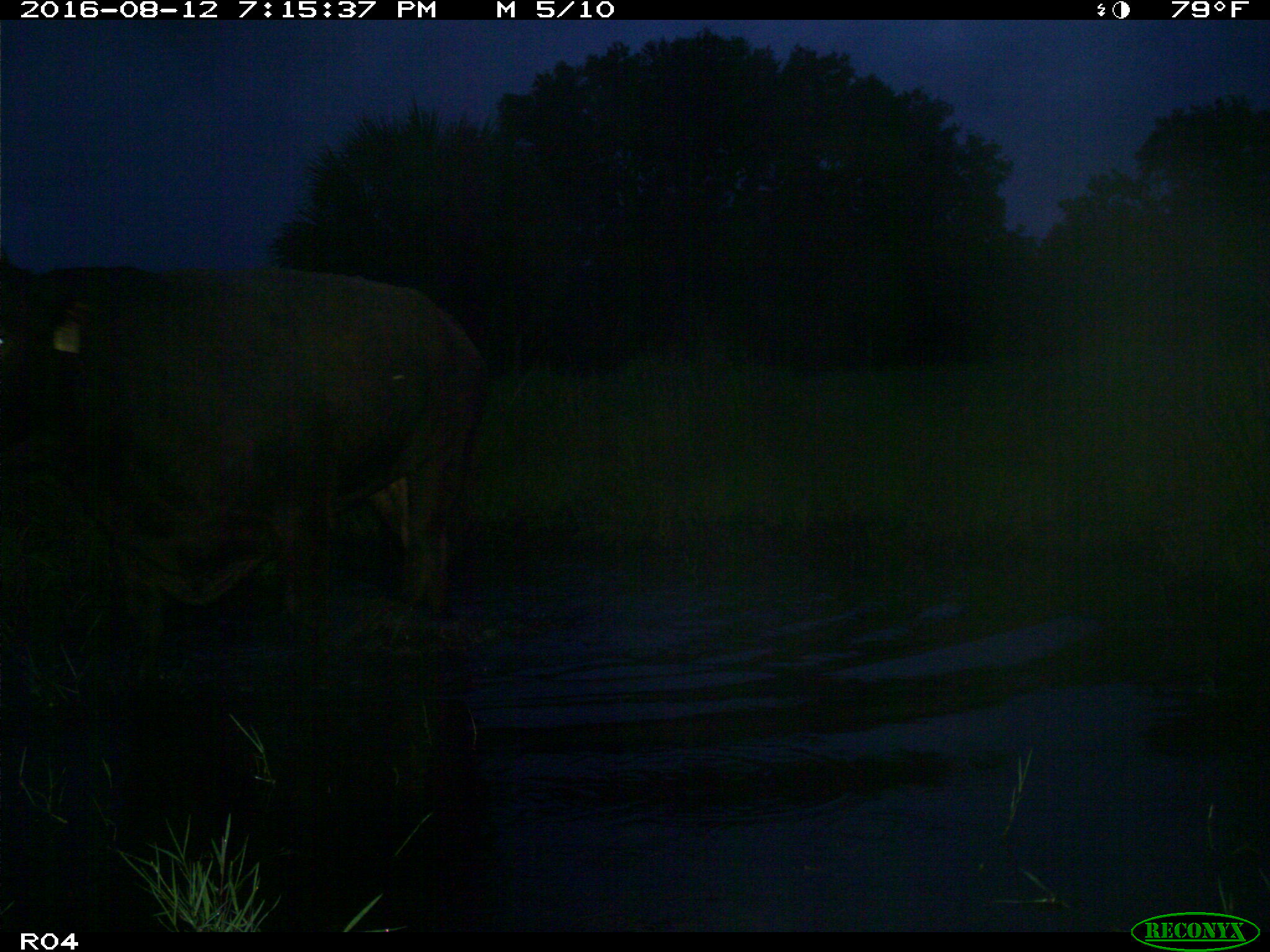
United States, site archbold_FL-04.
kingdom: Animalia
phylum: Chordata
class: Mammalia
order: Artiodactyla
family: Bovidae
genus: Bos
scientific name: Bos taurus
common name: domestic cow